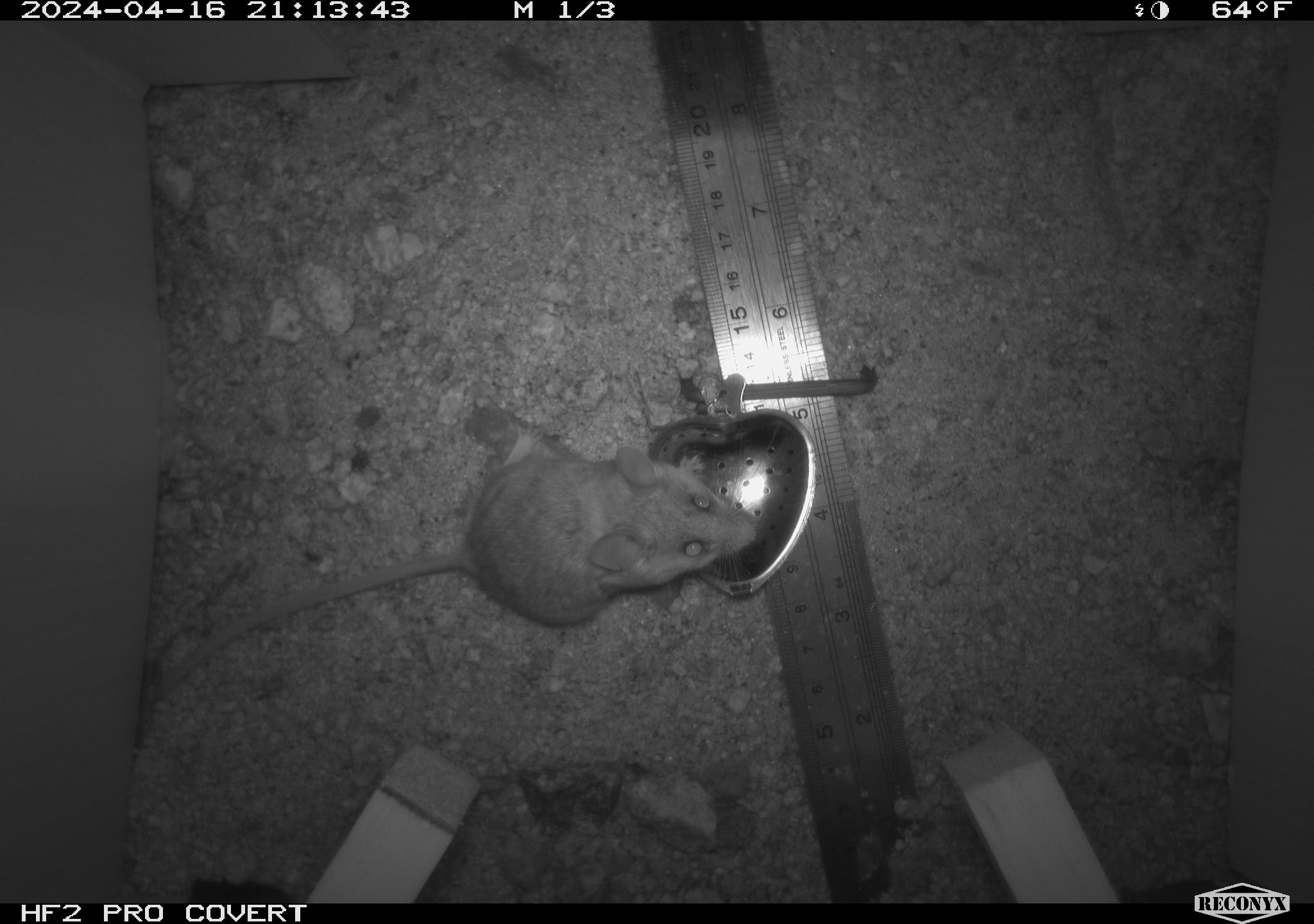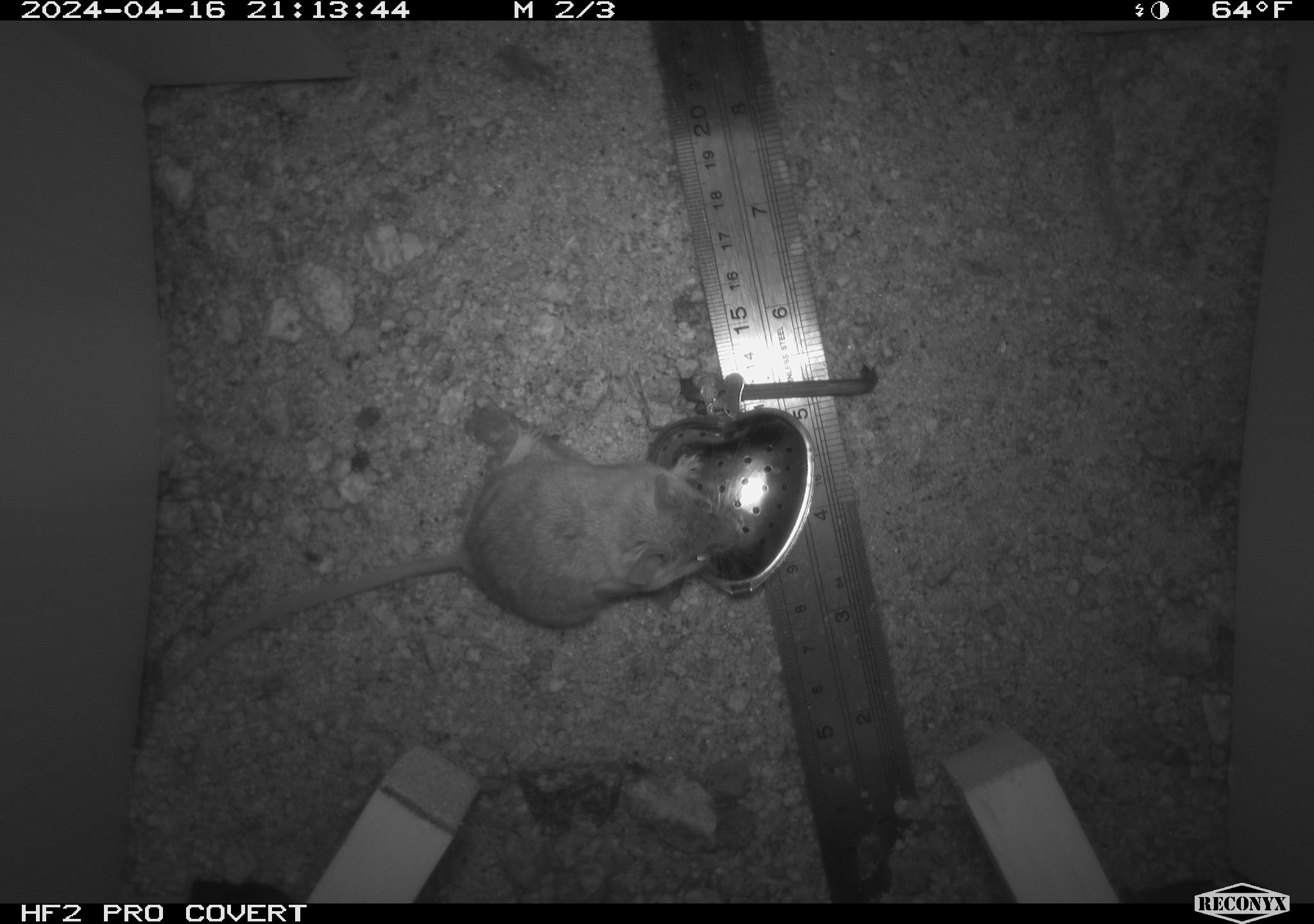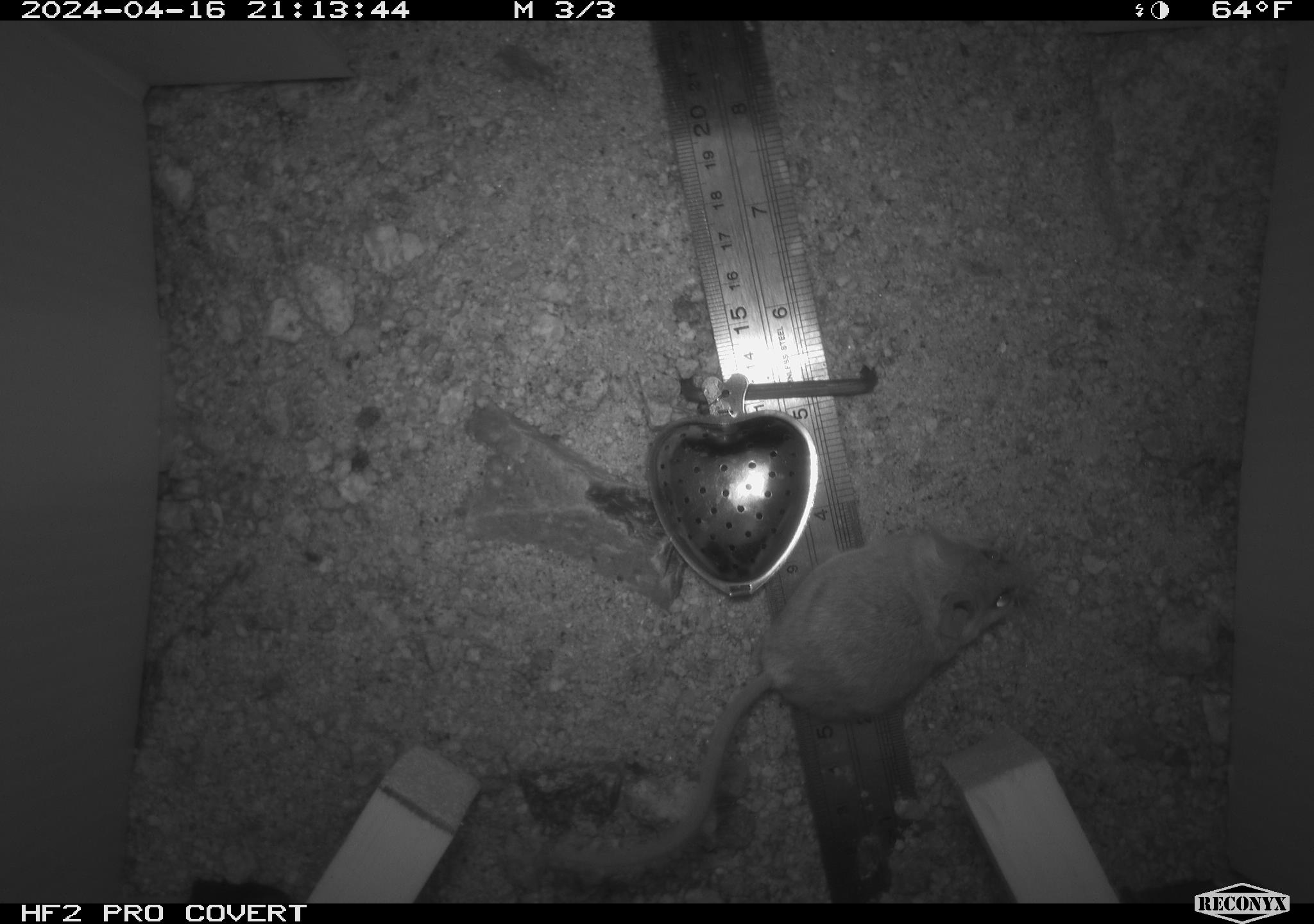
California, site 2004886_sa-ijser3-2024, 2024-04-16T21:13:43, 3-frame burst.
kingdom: Animalia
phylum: Chordata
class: Mammalia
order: Rodentia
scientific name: Rodentia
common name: mouse species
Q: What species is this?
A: Mouse species (Rodentia).